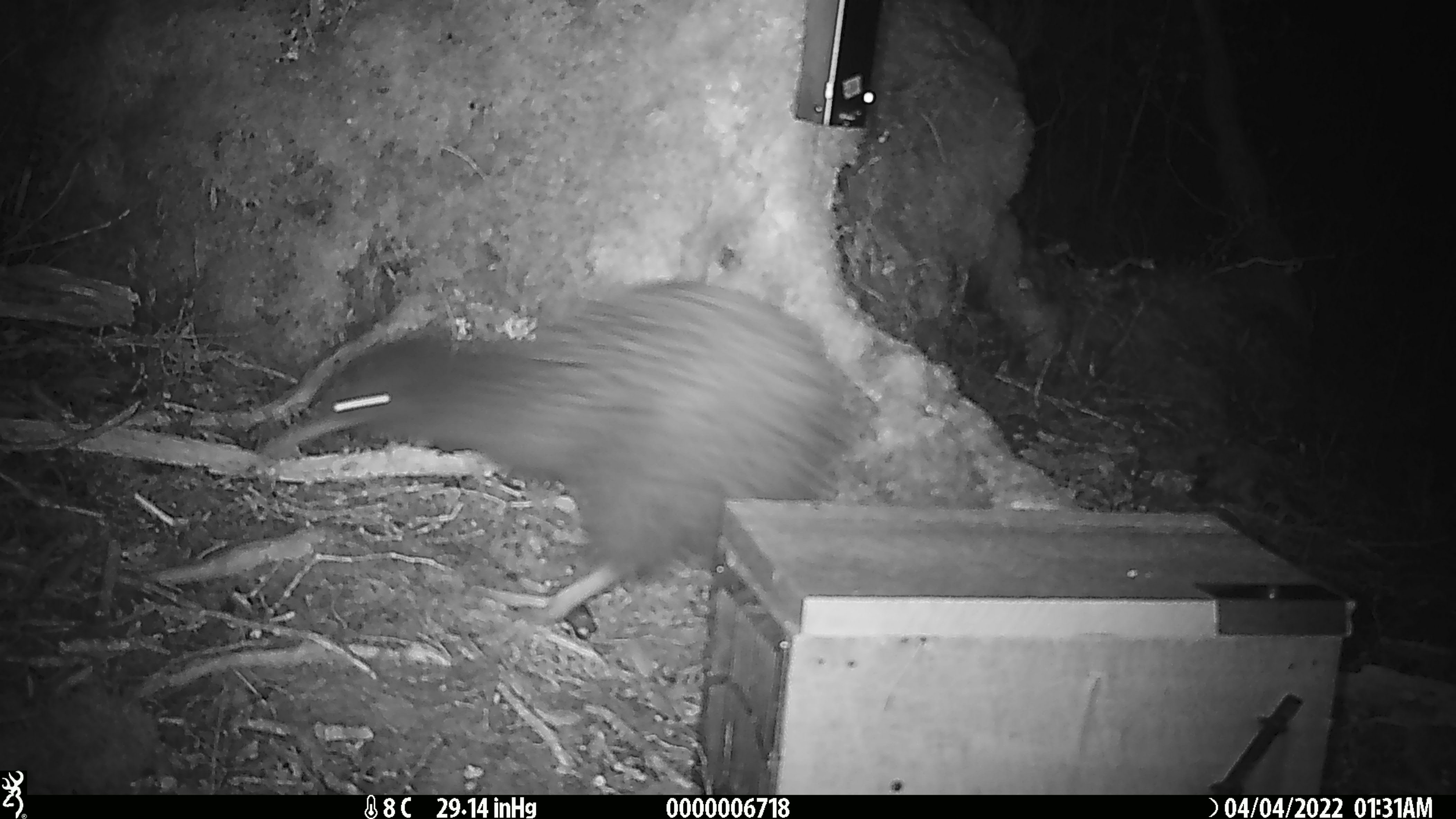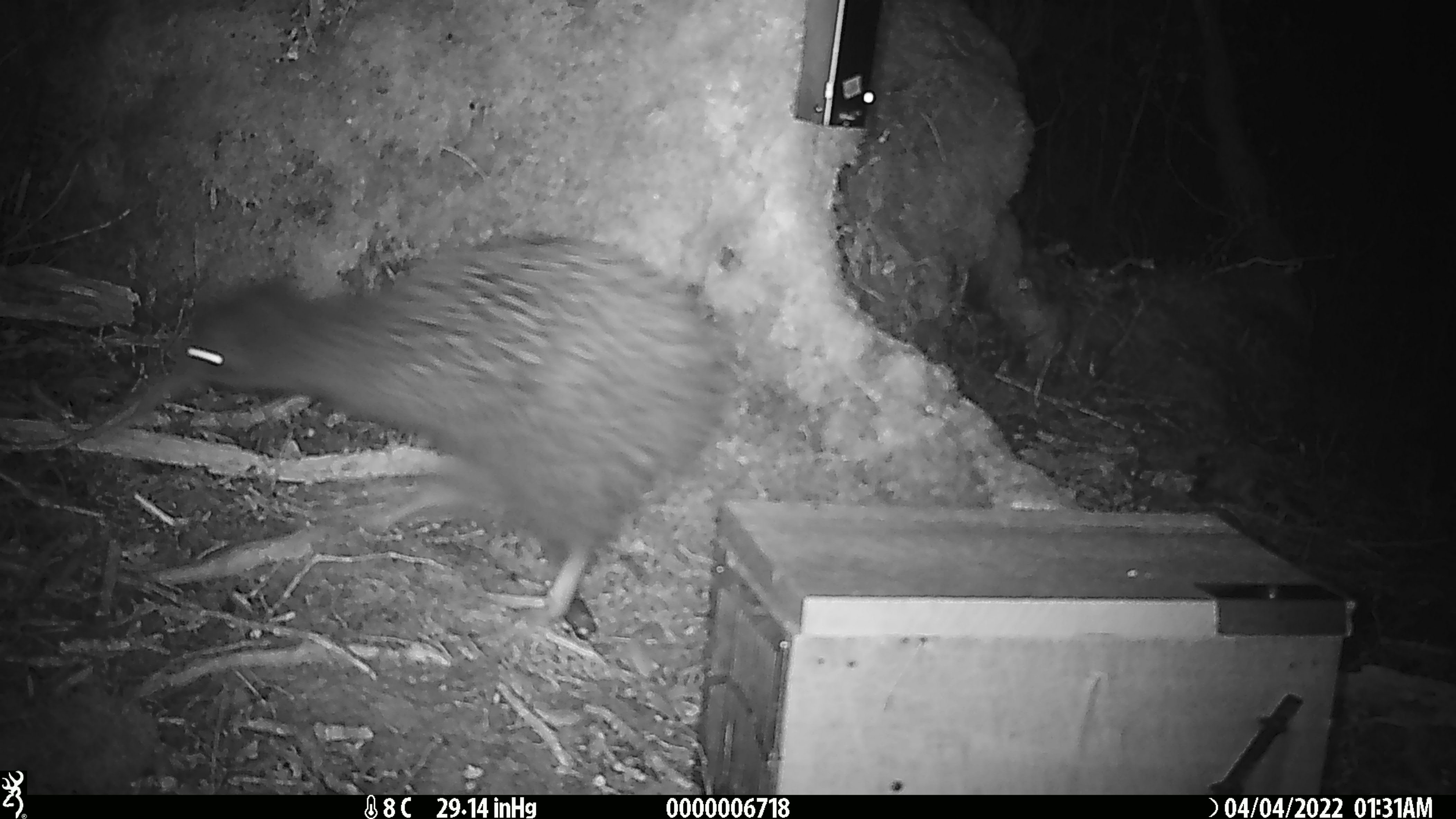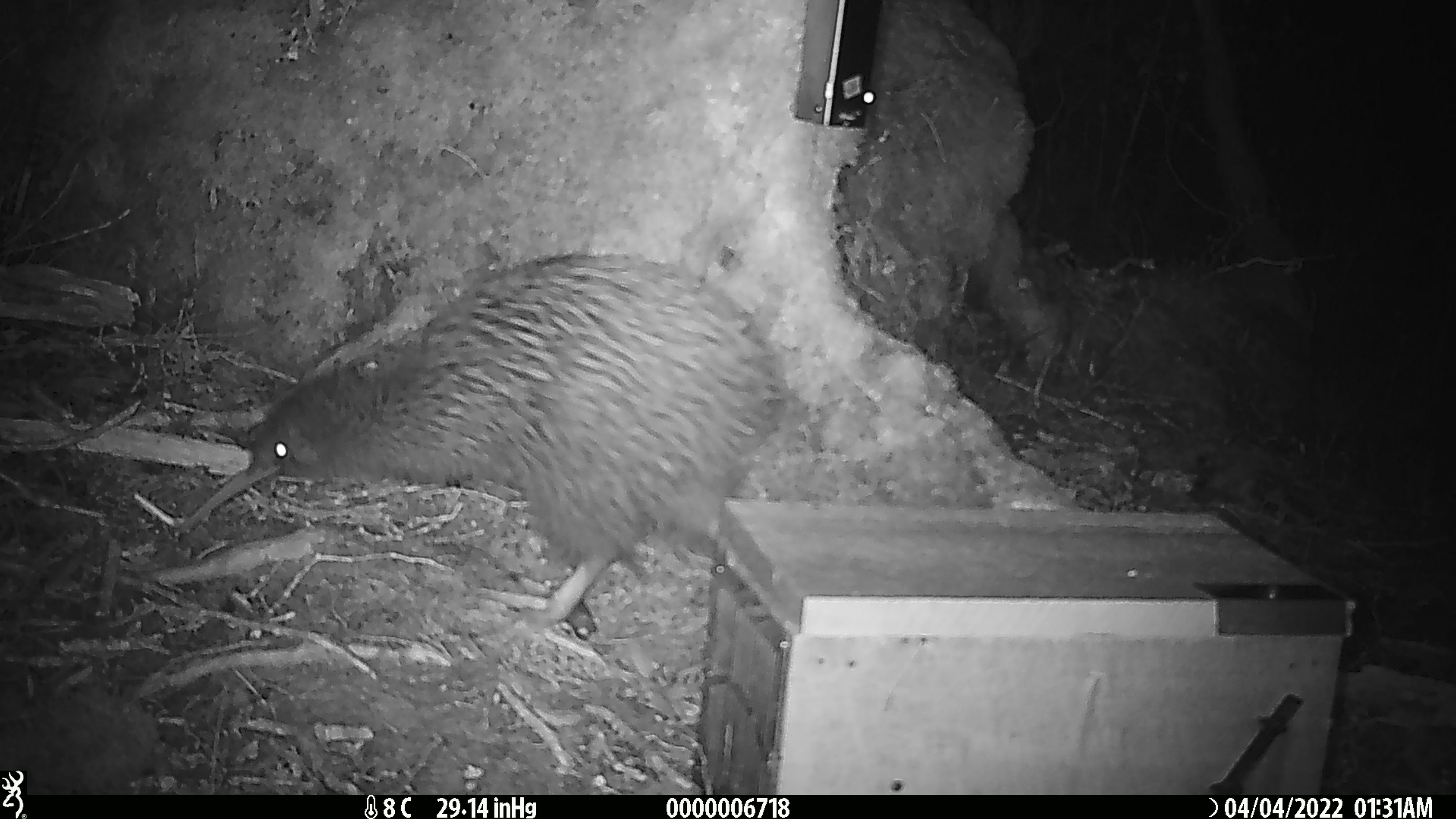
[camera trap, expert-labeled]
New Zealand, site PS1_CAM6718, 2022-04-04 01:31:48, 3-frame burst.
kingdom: Animalia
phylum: Chordata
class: Aves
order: Apterygiformes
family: Apterygidae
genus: Apteryx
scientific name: Apteryx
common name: kiwi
Kiwi (Apteryx).